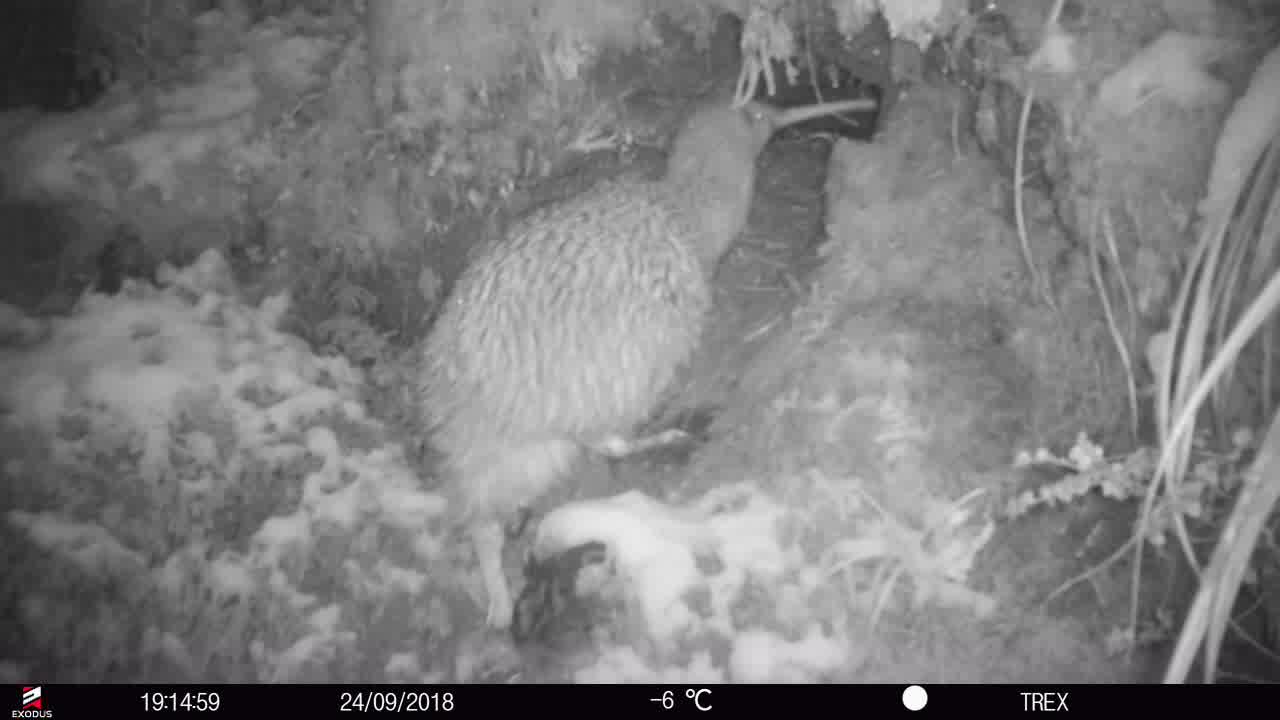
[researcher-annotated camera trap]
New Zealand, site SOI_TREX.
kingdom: Animalia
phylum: Chordata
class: Aves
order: Apterygiformes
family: Apterygidae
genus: Apteryx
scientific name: Apteryx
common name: kiwi